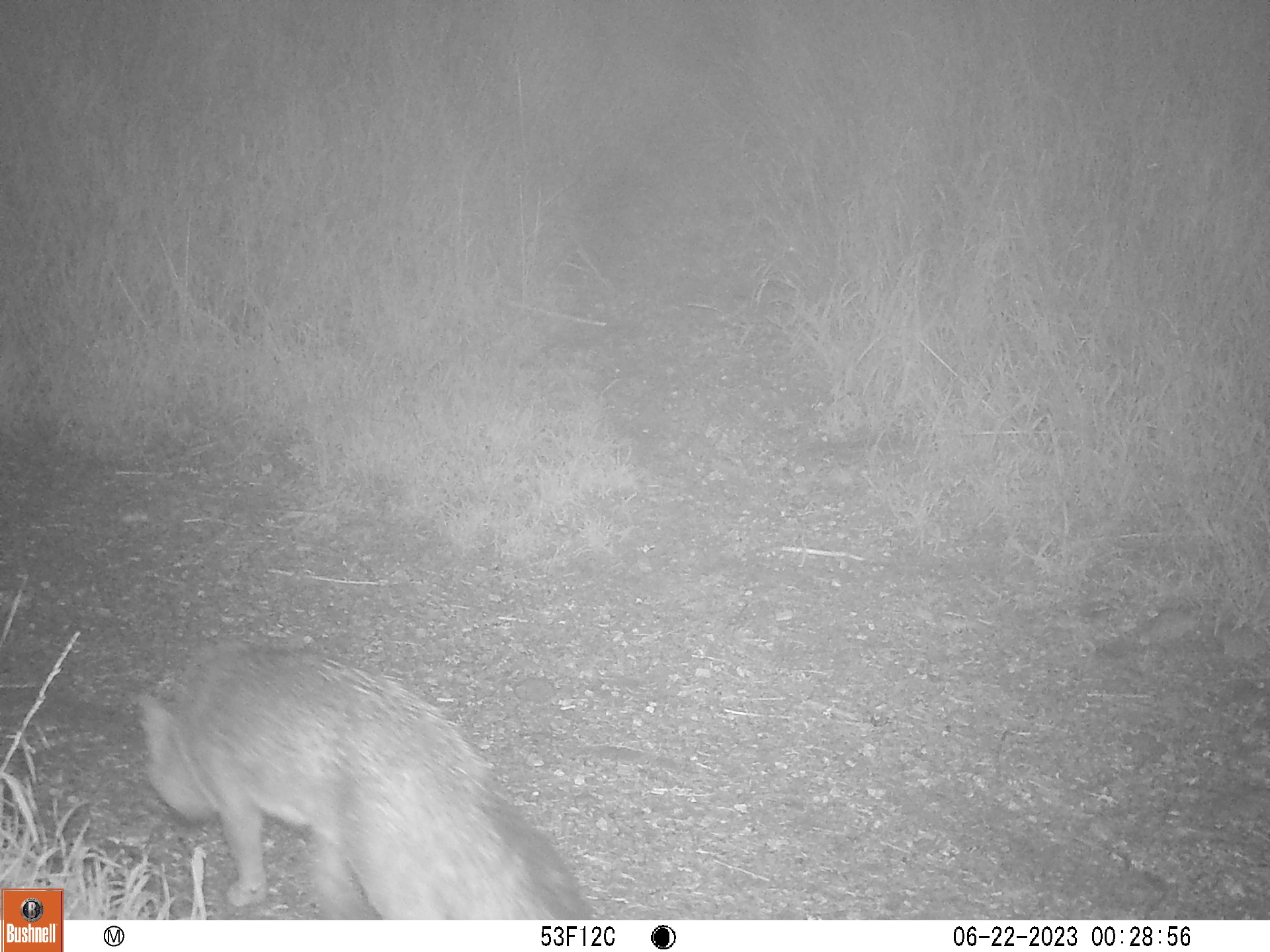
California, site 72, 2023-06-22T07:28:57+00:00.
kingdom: Animalia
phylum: Chordata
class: Mammalia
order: Carnivora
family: Canidae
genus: Urocyon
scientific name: Urocyon cinereoargenteus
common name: gray fox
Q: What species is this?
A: Gray fox (Urocyon cinereoargenteus).